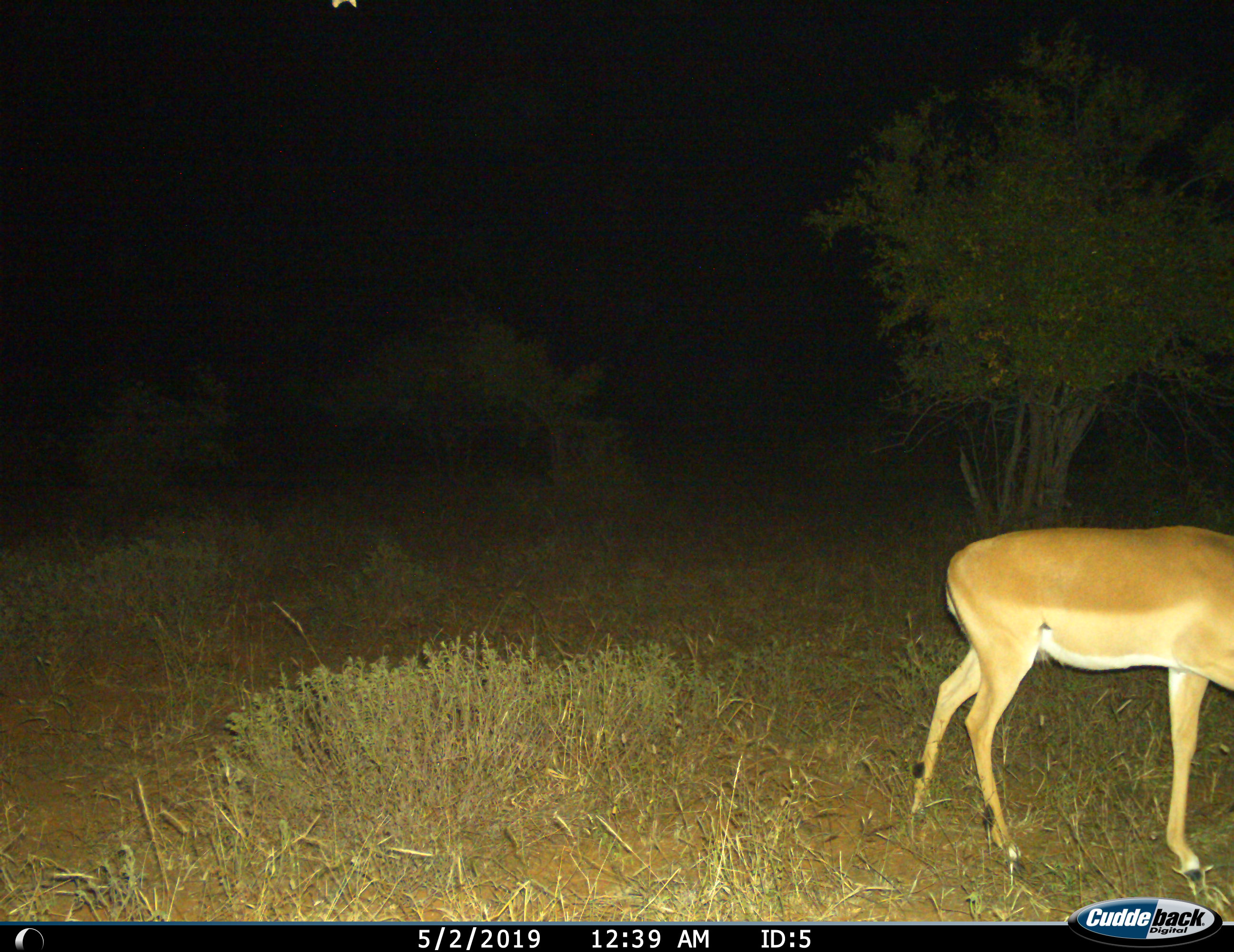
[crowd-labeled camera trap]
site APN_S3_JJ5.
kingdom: Animalia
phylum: Chordata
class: Mammalia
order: Artiodactyla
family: Bovidae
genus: Aepyceros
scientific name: Aepyceros melampus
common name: impala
Impala (Aepyceros melampus), count 1. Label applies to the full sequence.